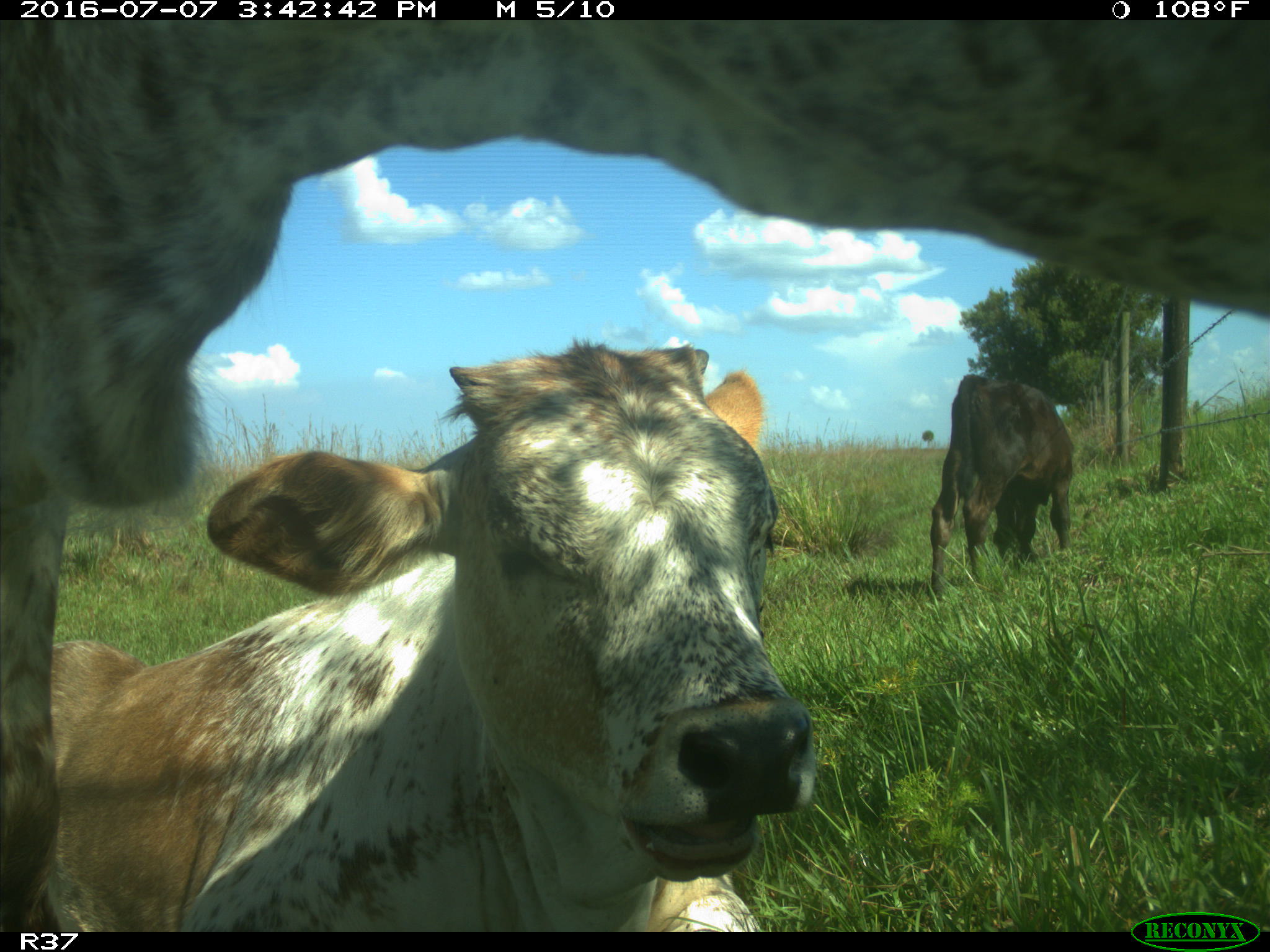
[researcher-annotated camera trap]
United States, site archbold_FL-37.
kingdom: Animalia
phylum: Chordata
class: Mammalia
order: Artiodactyla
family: Bovidae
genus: Bos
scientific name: Bos taurus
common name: domestic cow